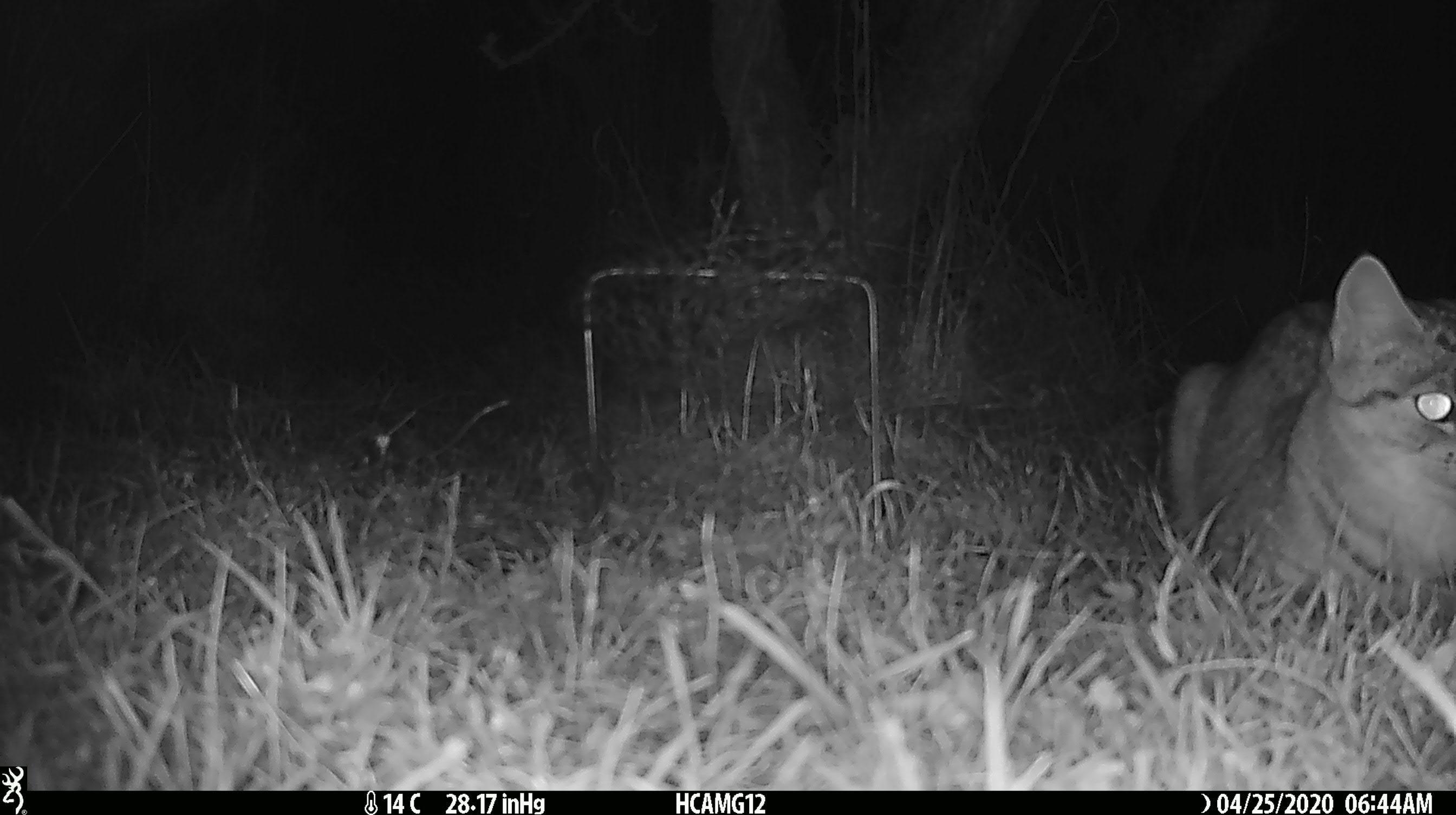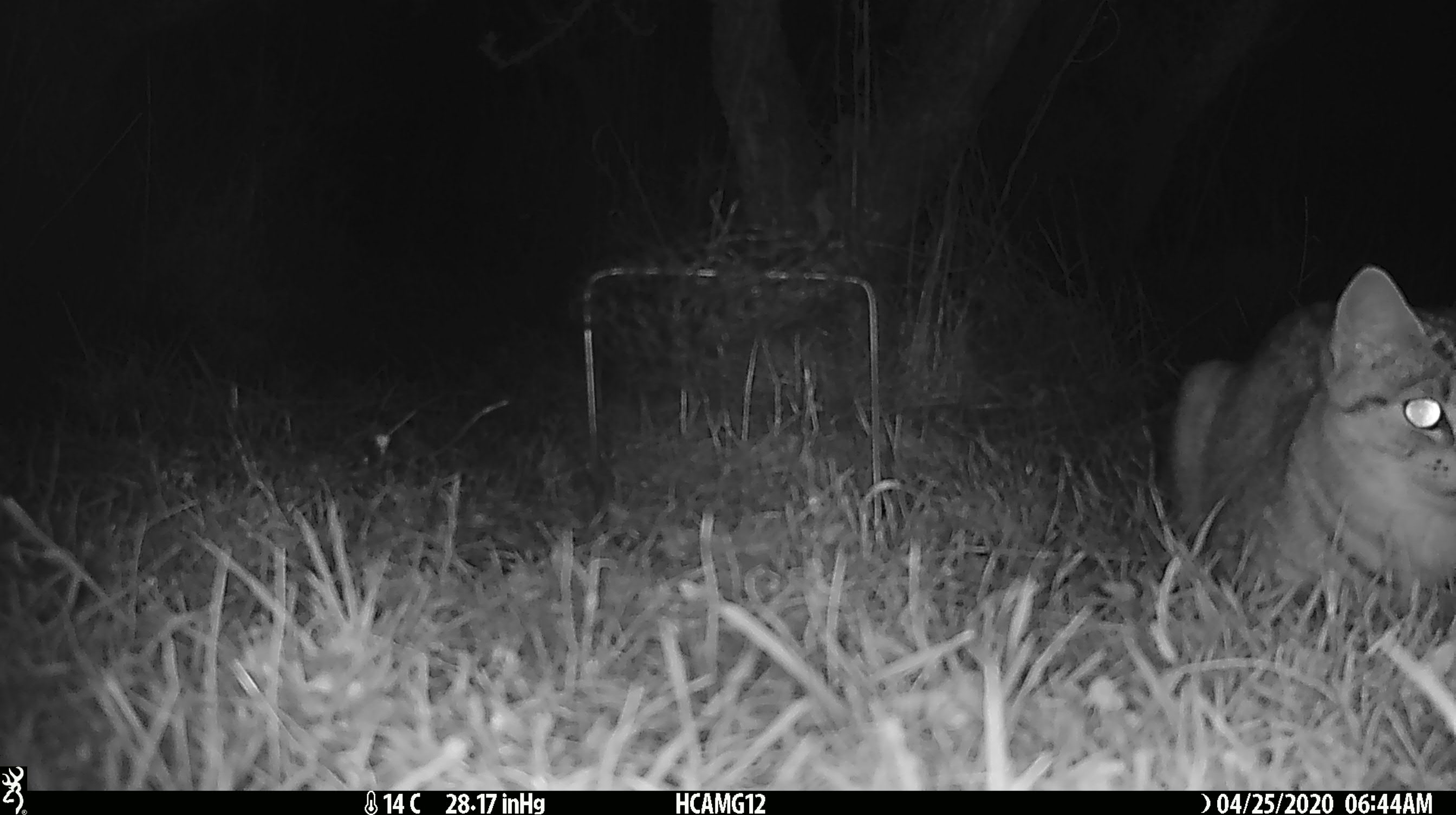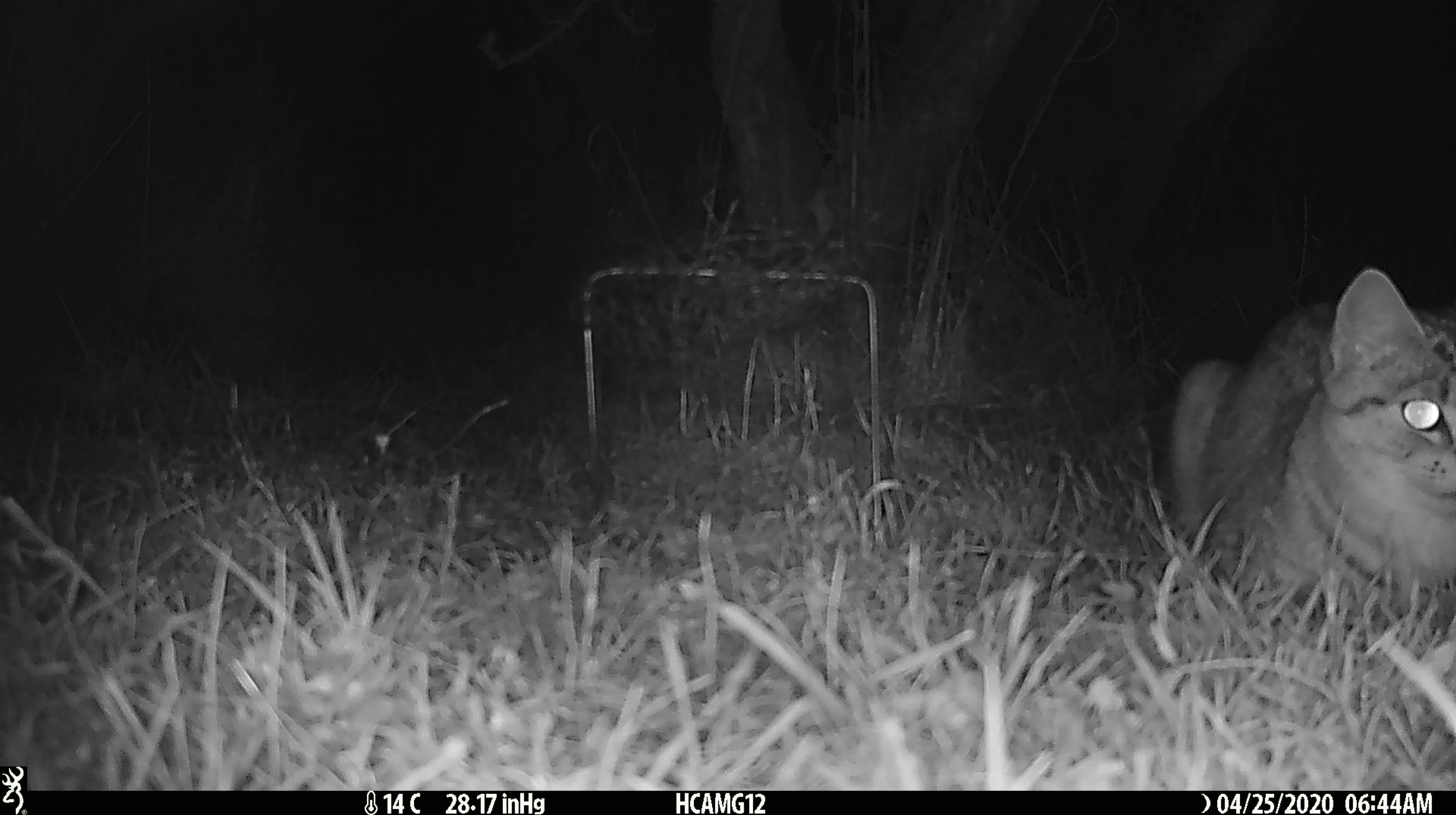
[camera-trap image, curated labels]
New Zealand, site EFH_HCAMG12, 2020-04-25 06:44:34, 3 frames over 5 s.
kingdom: Animalia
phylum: Chordata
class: Mammalia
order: Carnivora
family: Felidae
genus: Felis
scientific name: Felis catus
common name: domestic cat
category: cat